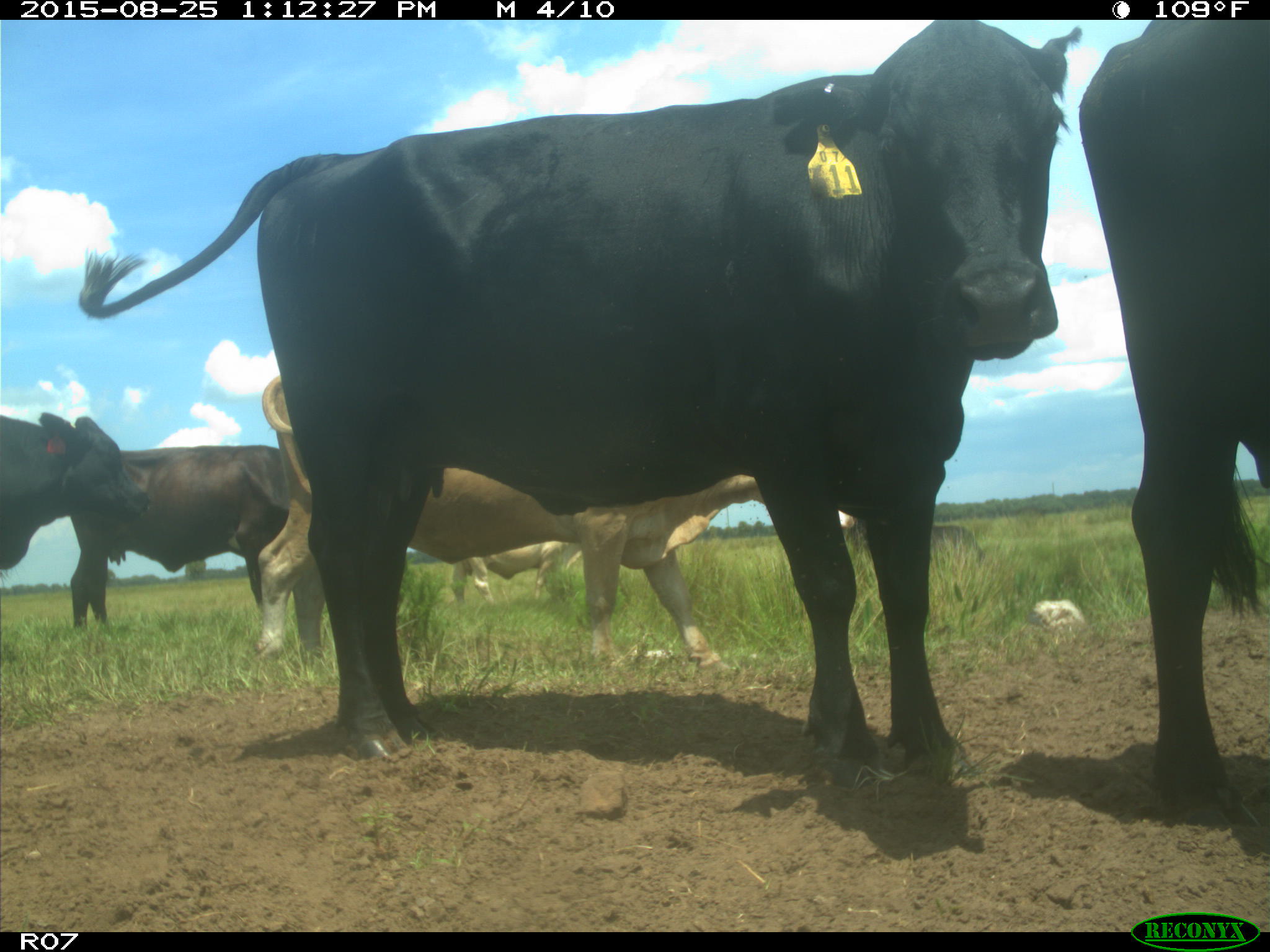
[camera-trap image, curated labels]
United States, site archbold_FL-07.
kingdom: Animalia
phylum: Chordata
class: Mammalia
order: Artiodactyla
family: Bovidae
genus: Bos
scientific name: Bos taurus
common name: domestic cow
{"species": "Bos taurus (domestic cow)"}